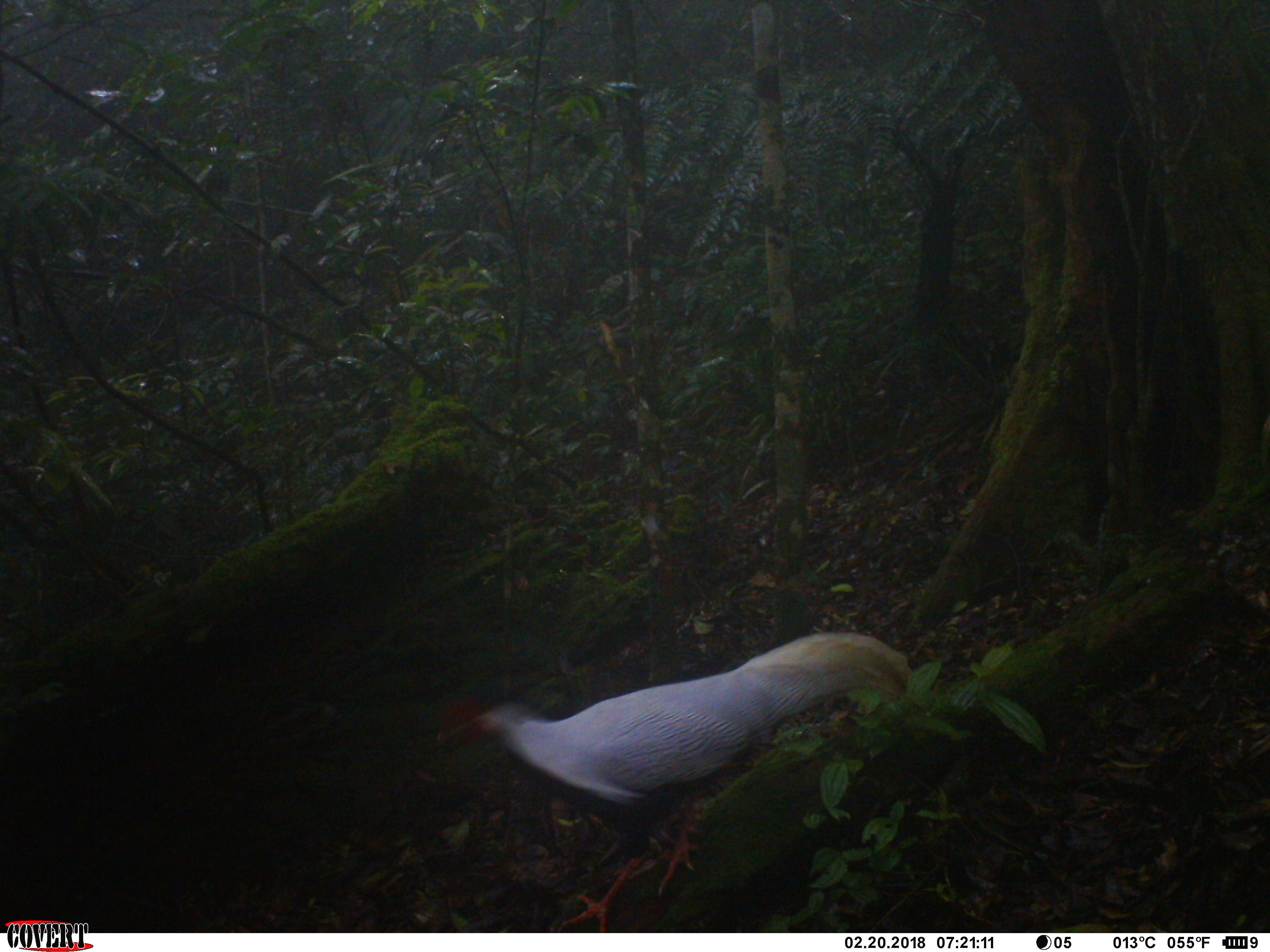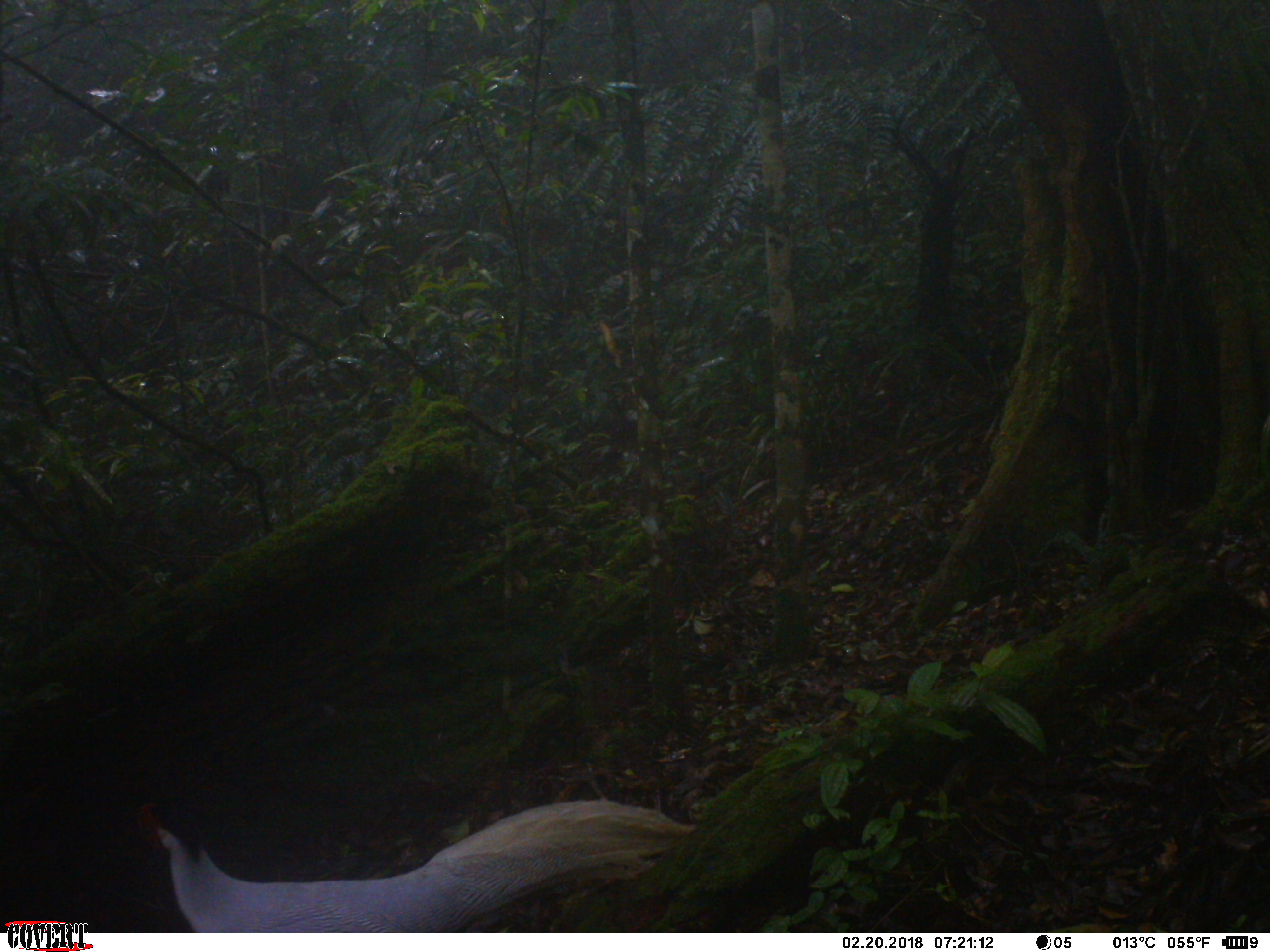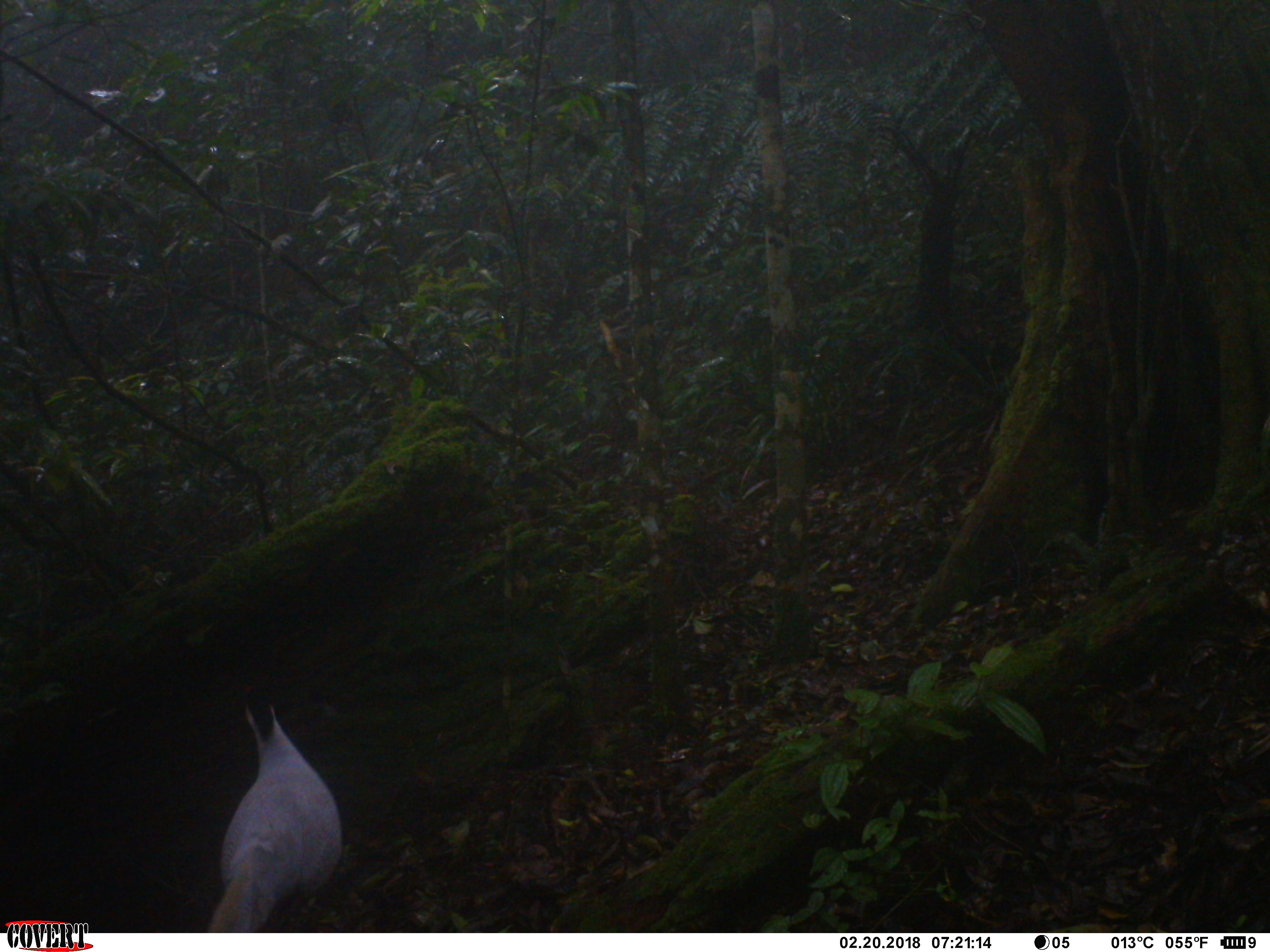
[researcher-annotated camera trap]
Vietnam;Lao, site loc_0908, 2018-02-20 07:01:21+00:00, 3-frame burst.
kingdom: Animalia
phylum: Chordata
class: Aves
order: Galliformes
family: Phasianidae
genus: Lophura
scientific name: Lophura nycthemera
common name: silver pheasant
Silver pheasant (Lophura nycthemera). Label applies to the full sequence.